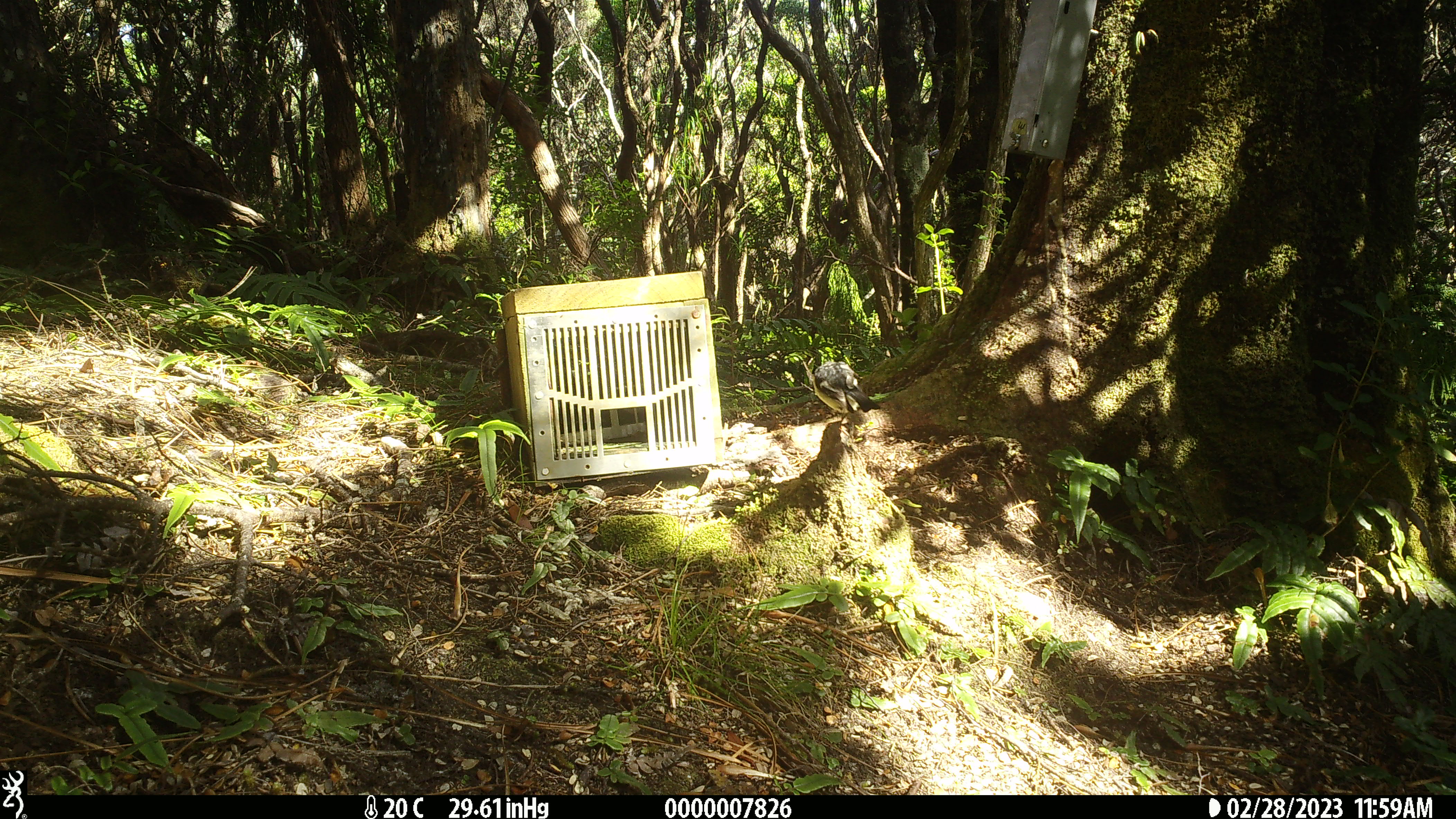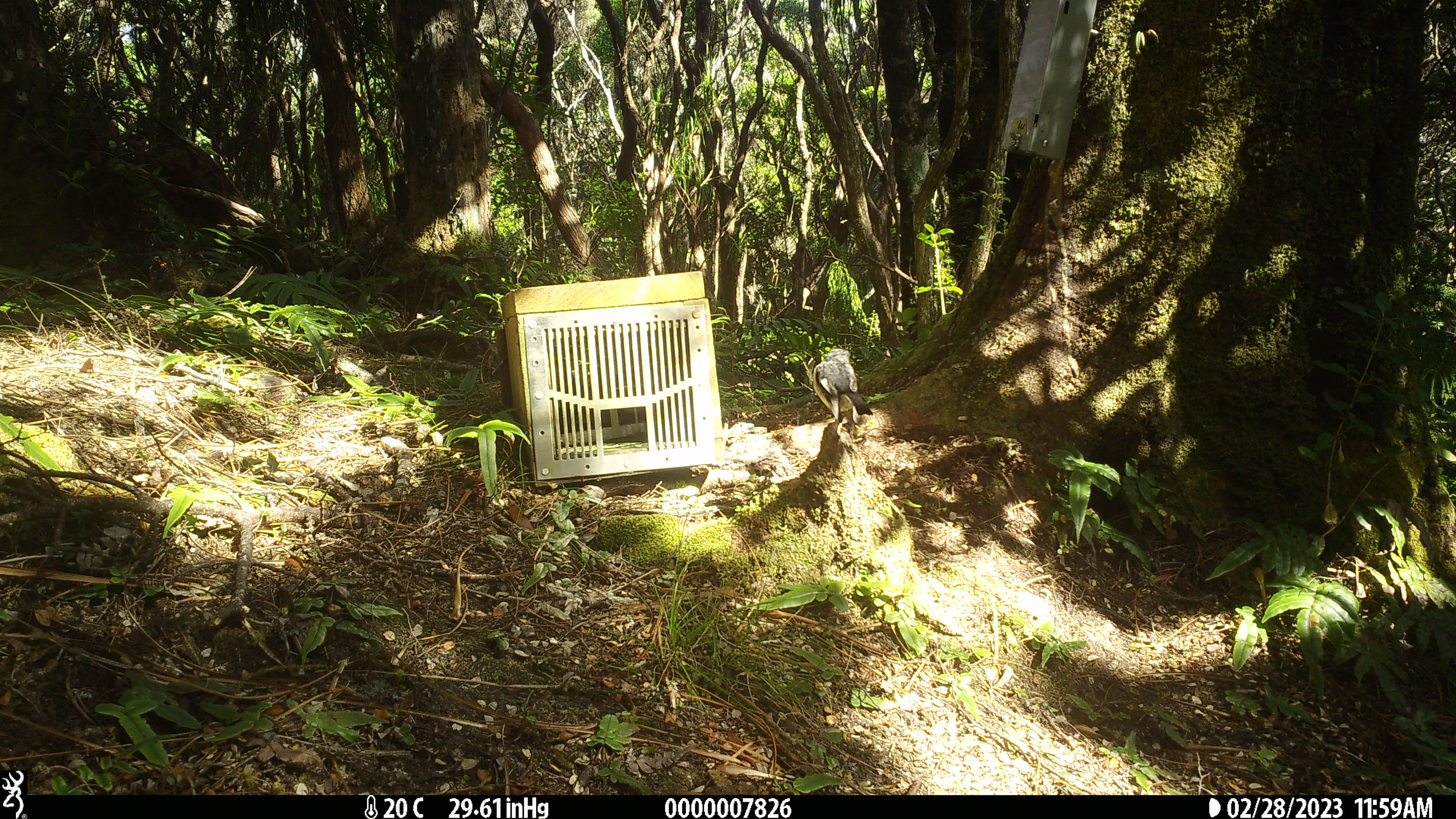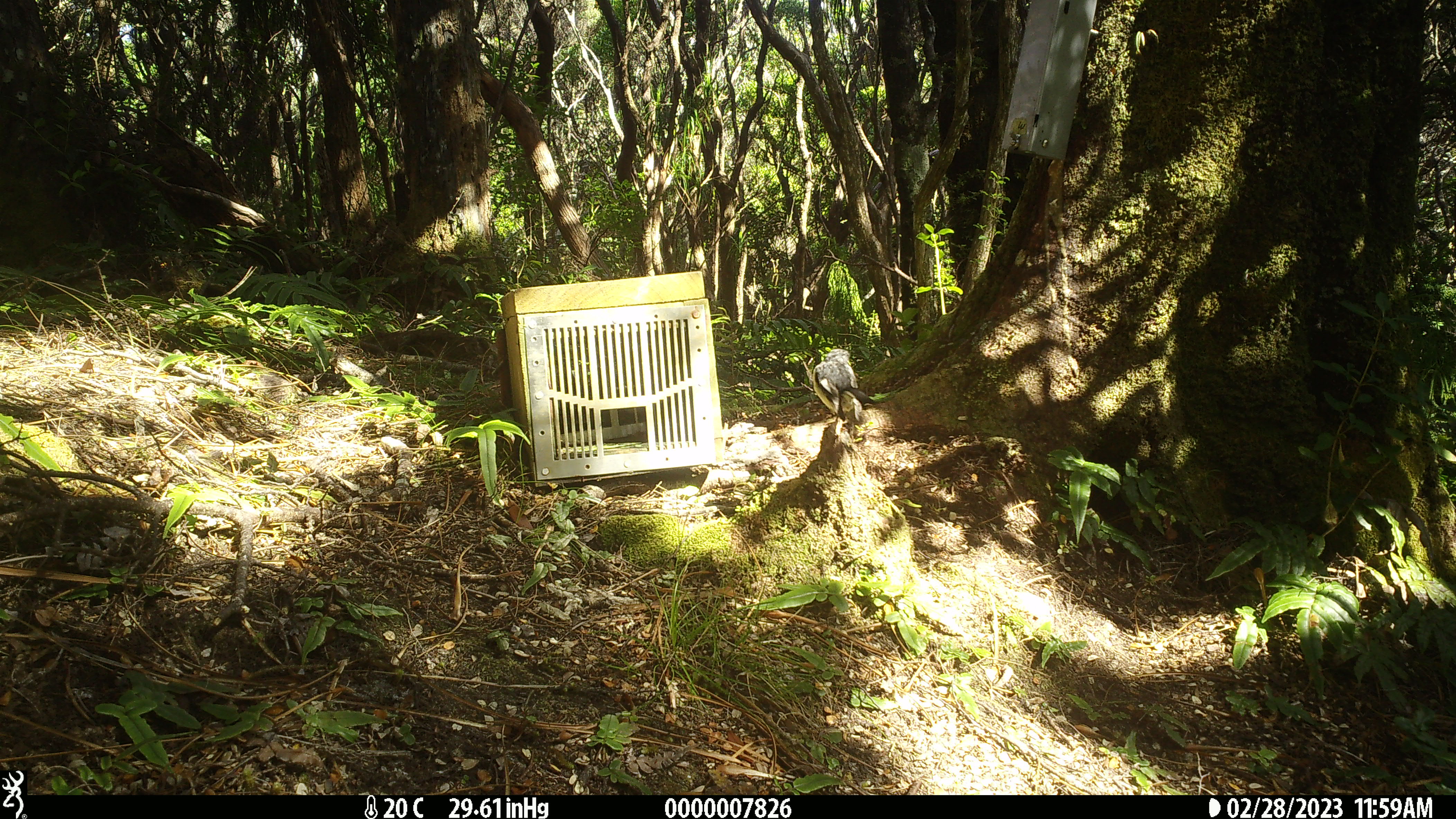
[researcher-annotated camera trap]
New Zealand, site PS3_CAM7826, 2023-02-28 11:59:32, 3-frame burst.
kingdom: Animalia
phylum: Chordata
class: Aves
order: Passeriformes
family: Petroicidae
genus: Petroica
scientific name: Petroica macrocephala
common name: tomtit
Tomtit (Petroica macrocephala).